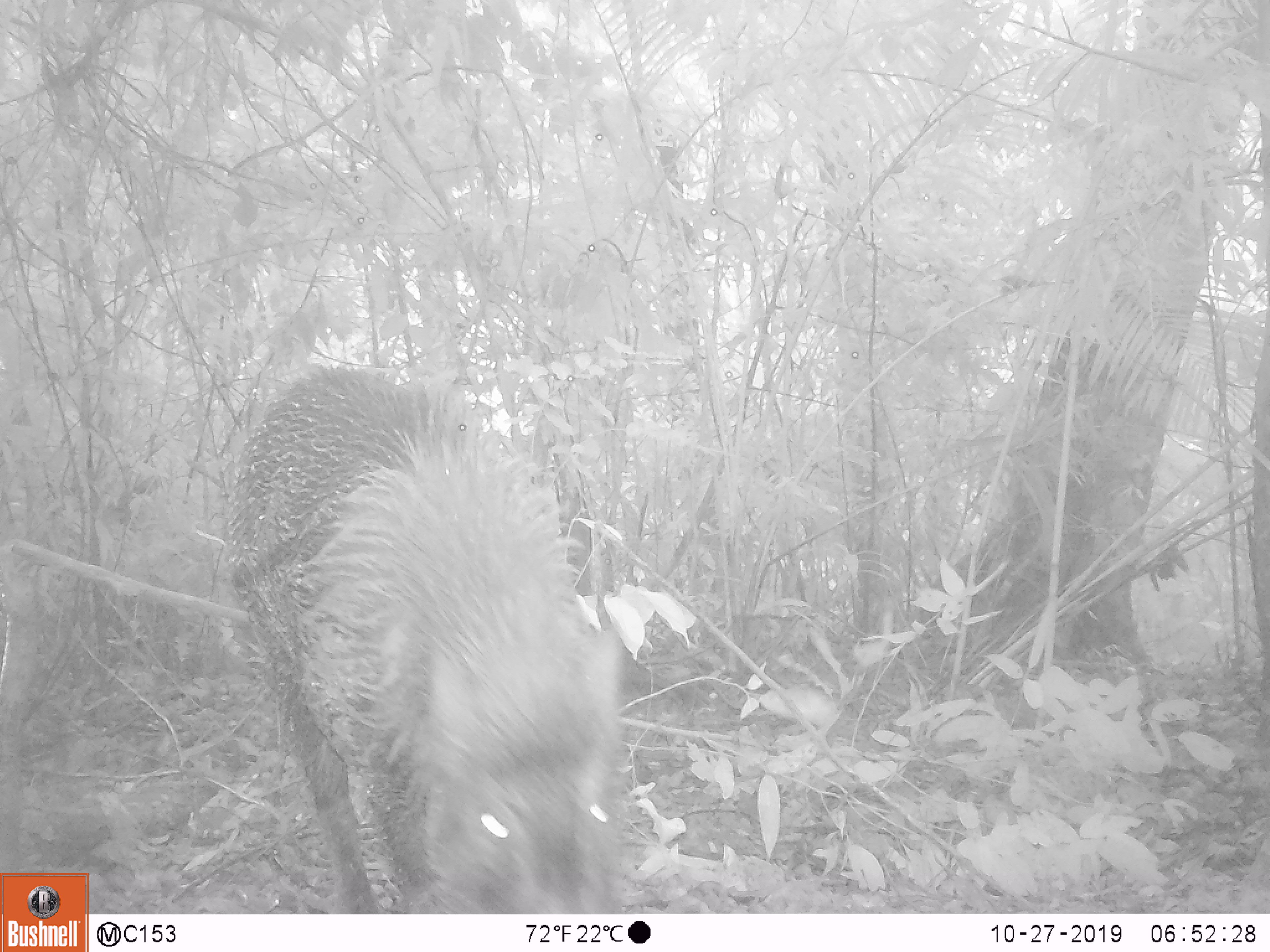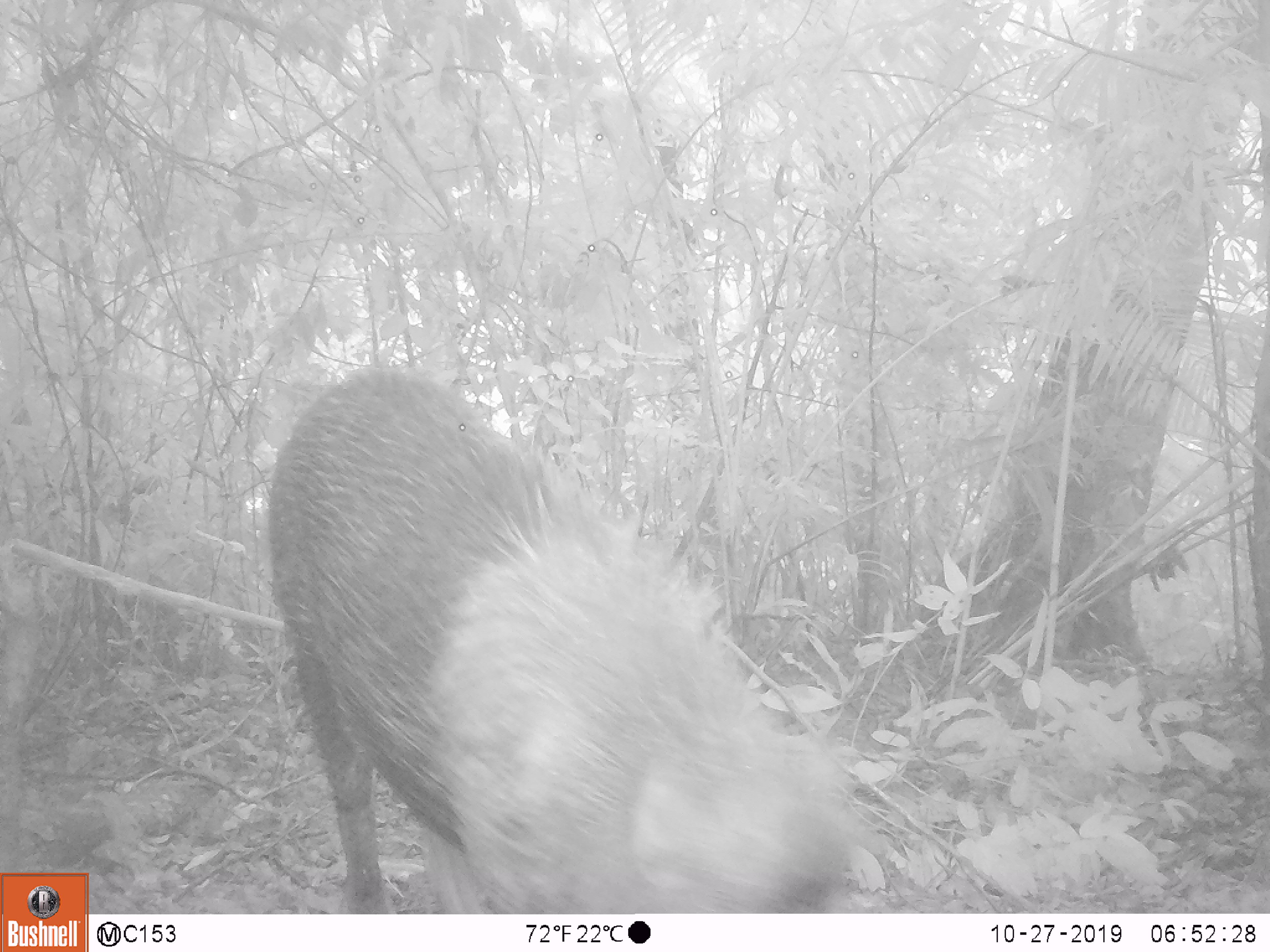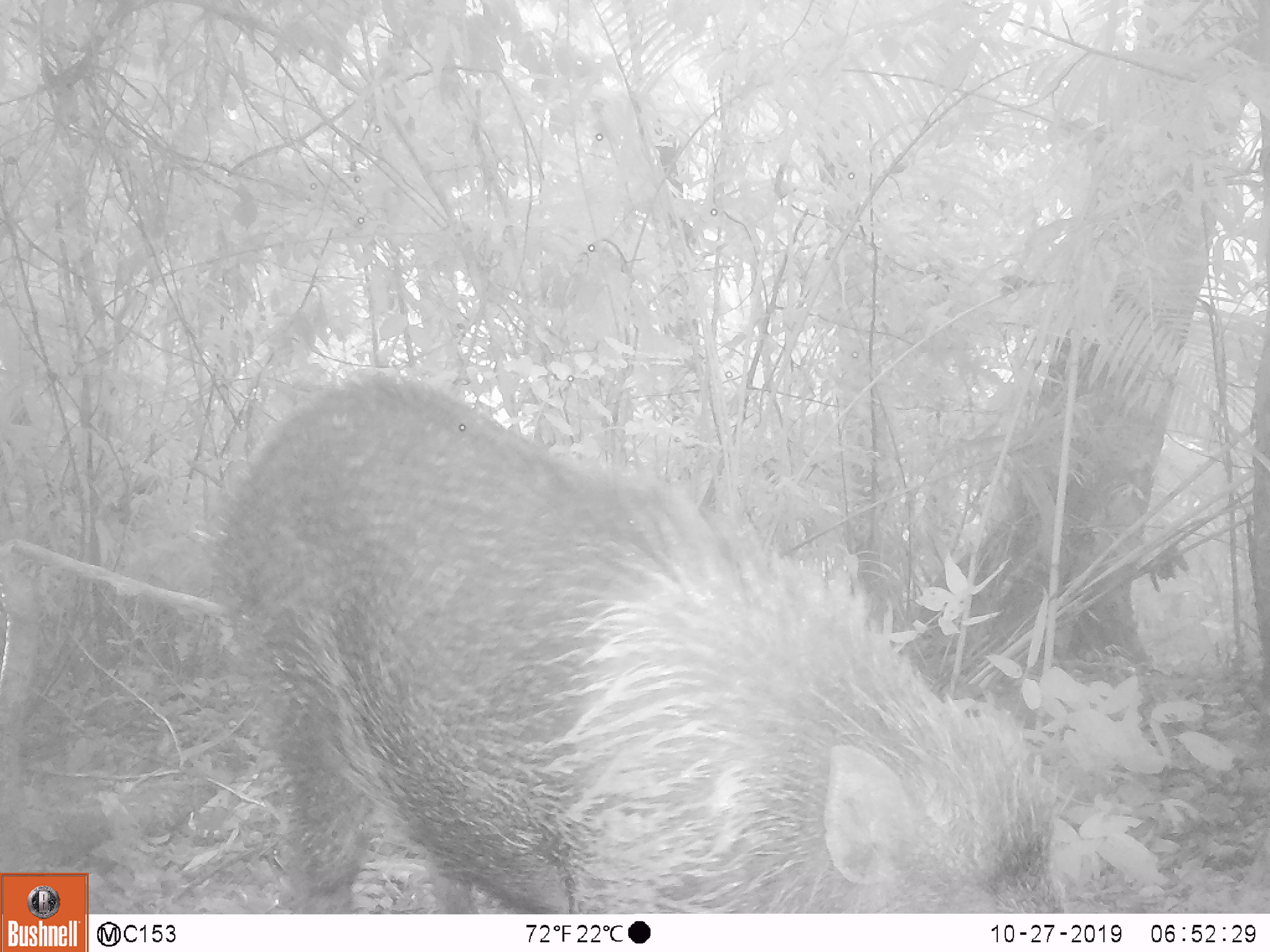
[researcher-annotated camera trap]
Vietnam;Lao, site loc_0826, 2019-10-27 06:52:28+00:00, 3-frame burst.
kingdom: Animalia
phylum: Chordata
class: Mammalia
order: Artiodactyla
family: Suidae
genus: Sus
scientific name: Sus scrofa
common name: eurasian wild pig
Eurasian wild pig (Sus scrofa). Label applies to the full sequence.